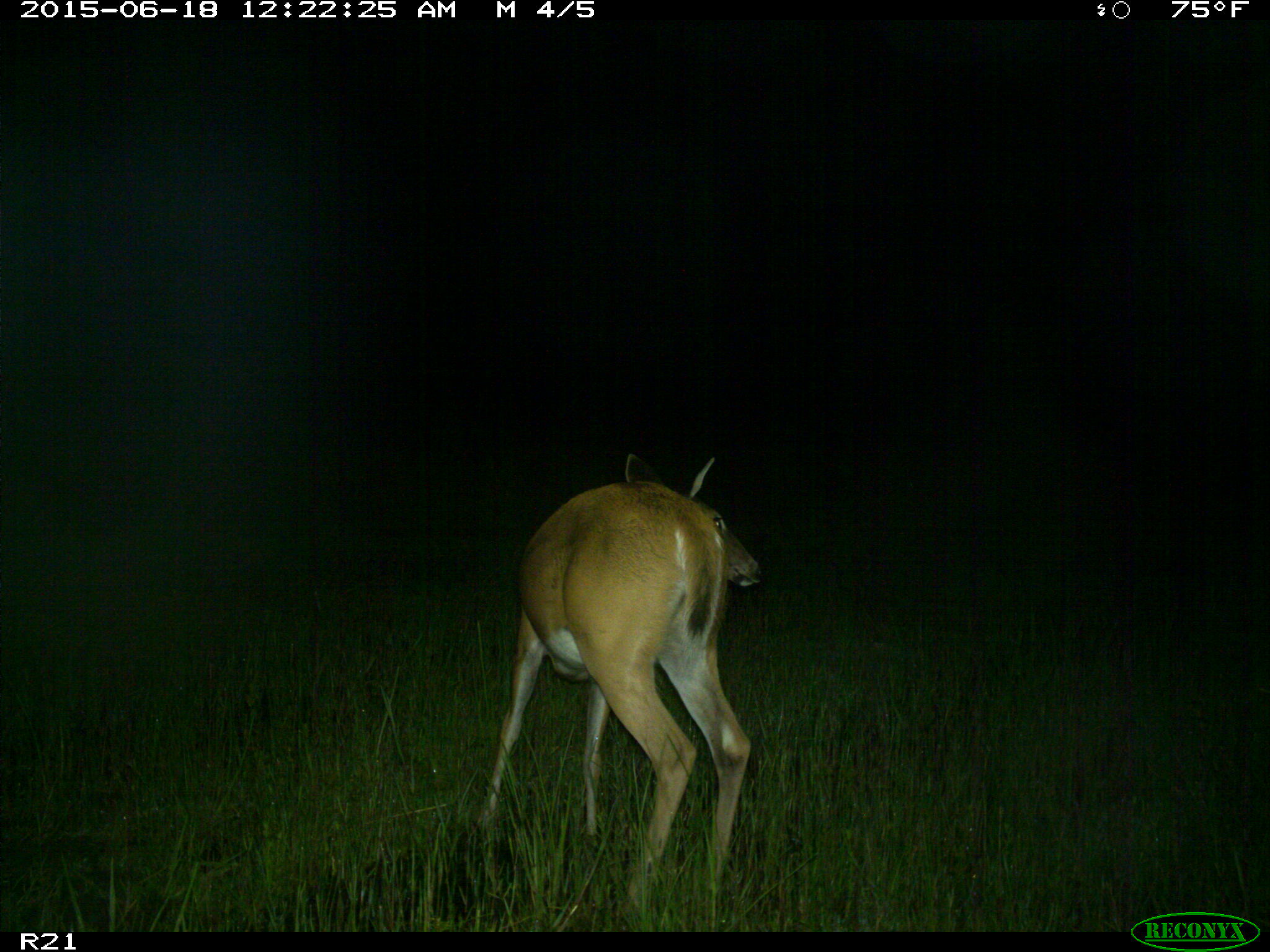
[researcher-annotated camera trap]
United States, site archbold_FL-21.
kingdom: Animalia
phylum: Chordata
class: Mammalia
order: Artiodactyla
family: Cervidae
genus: Odocoileus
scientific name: Odocoileus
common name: deer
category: unidentified deer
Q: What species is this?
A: Unidentified deer (deer) (Odocoileus).